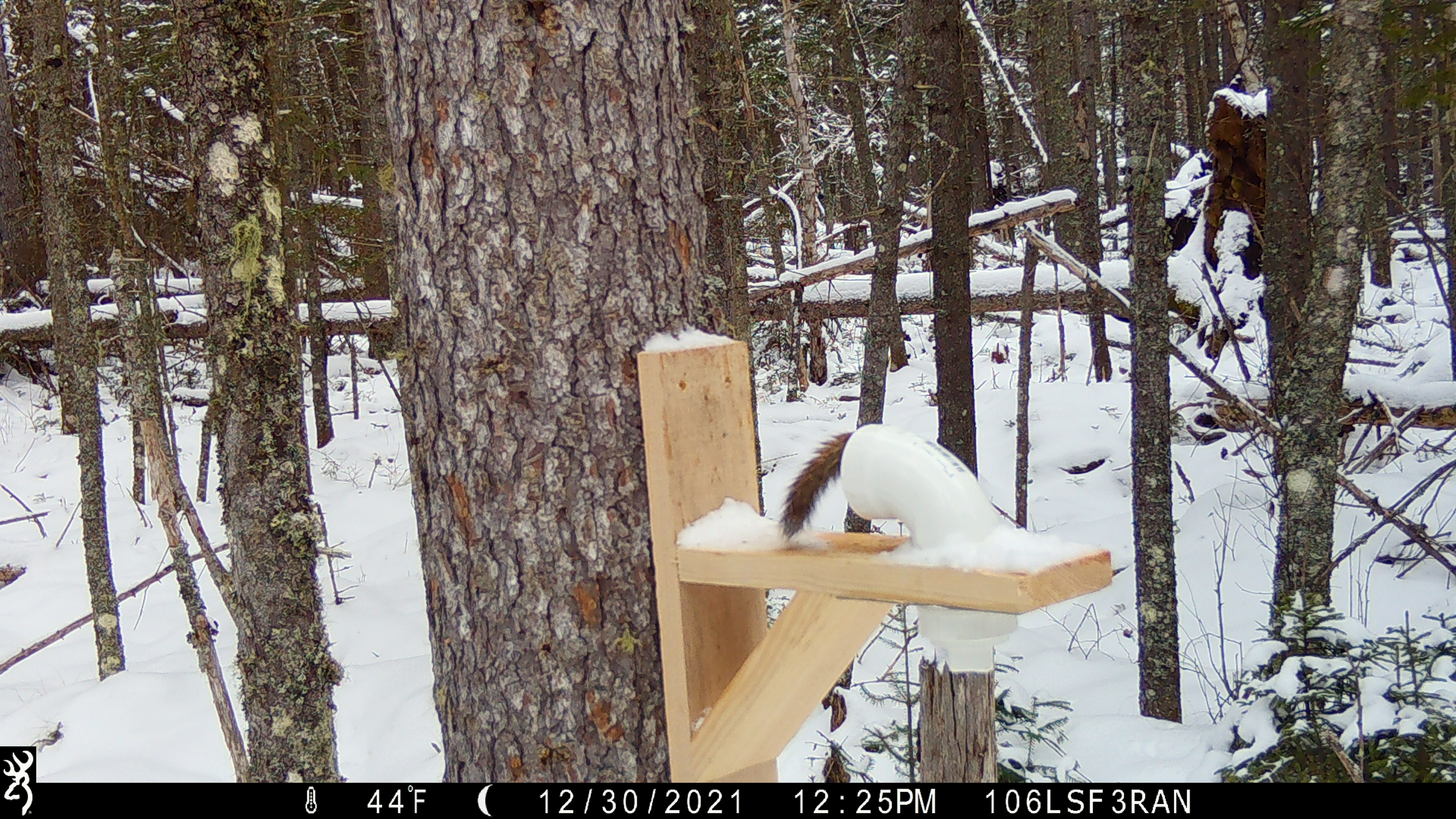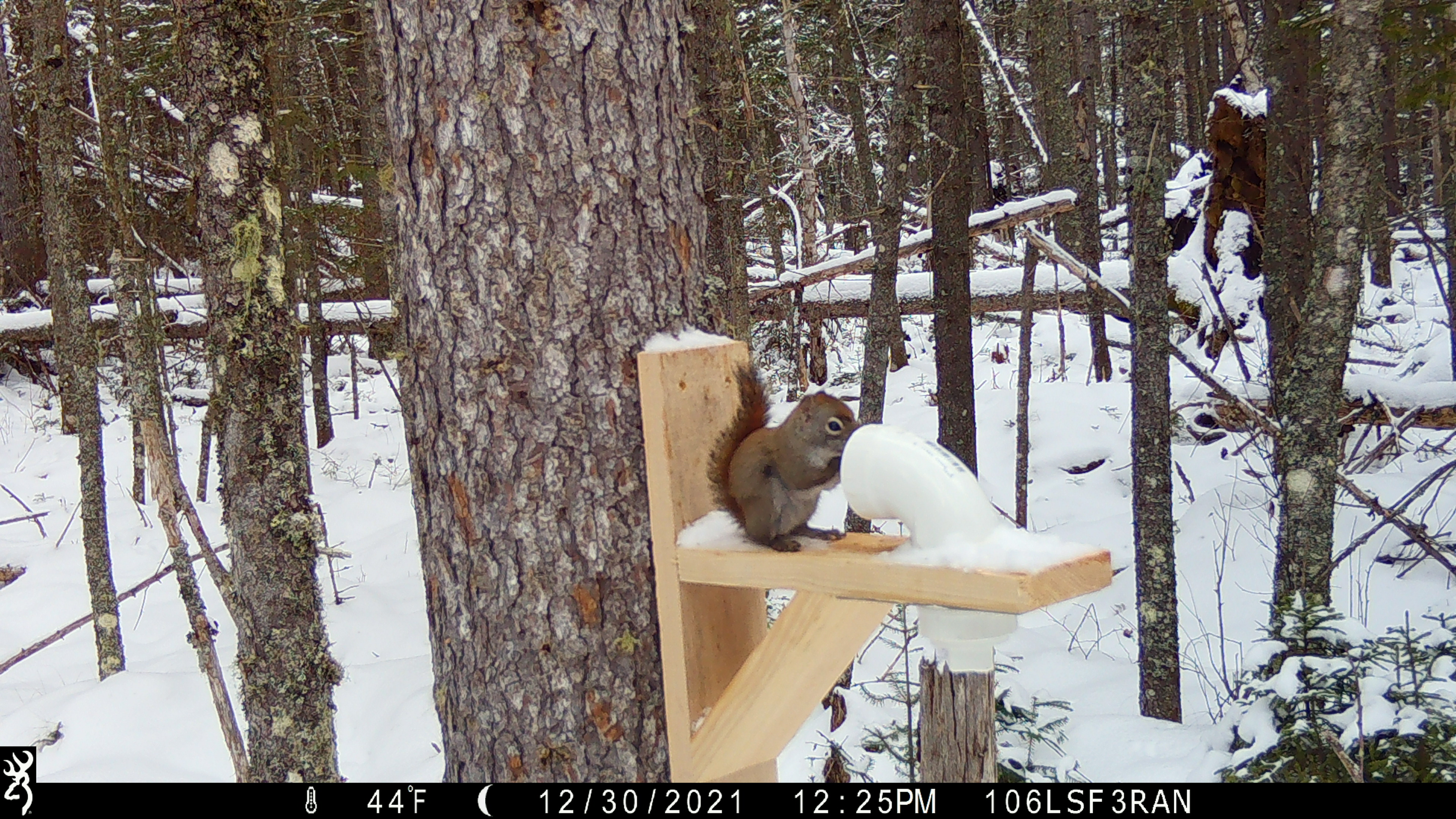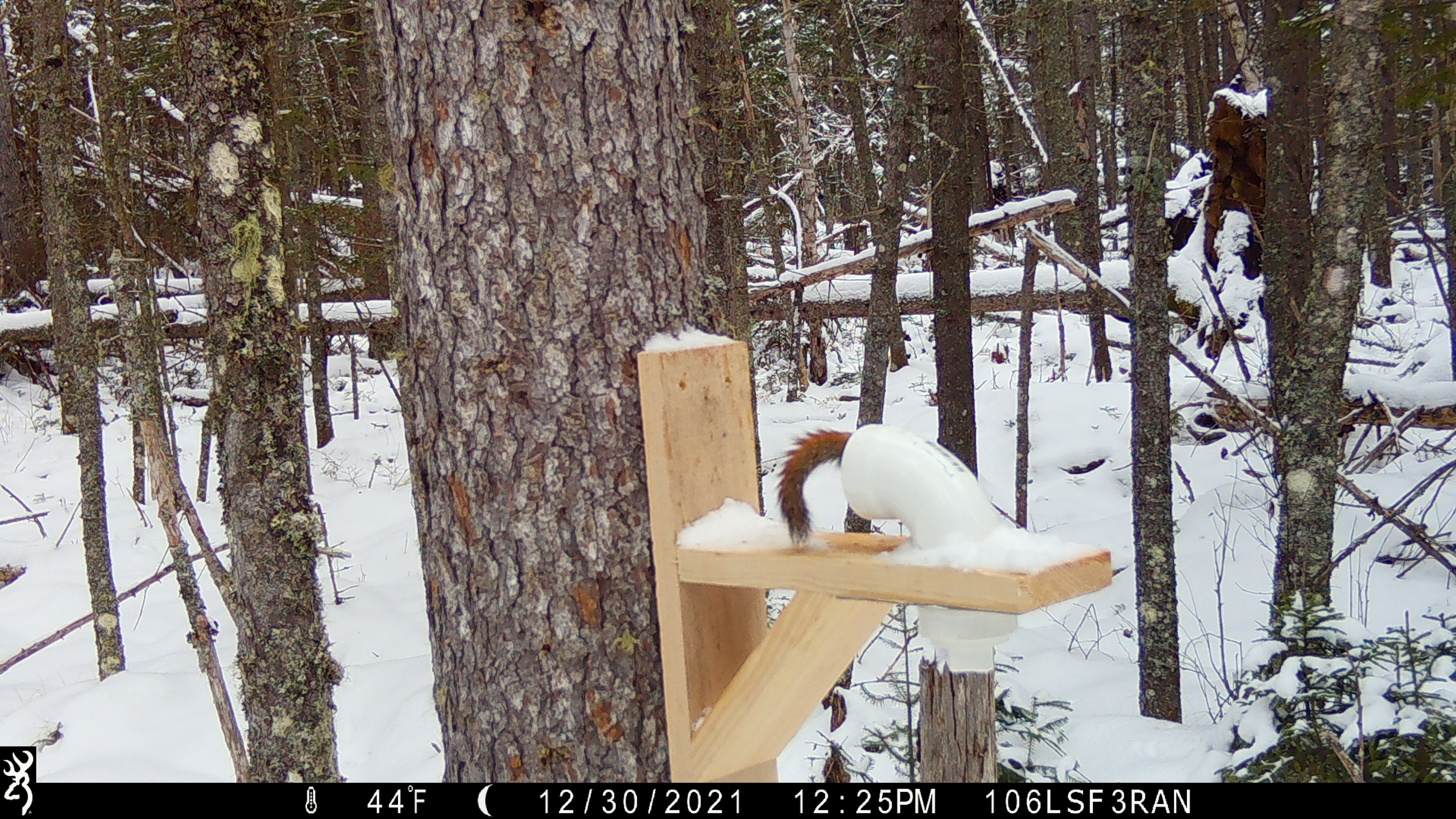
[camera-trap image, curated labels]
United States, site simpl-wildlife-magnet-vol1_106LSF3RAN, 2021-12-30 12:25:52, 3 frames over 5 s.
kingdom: Animalia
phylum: Chordata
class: Mammalia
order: Rodentia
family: Sciuridae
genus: Tamiasciurus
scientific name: Tamiasciurus hudsonicus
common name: red squirrel